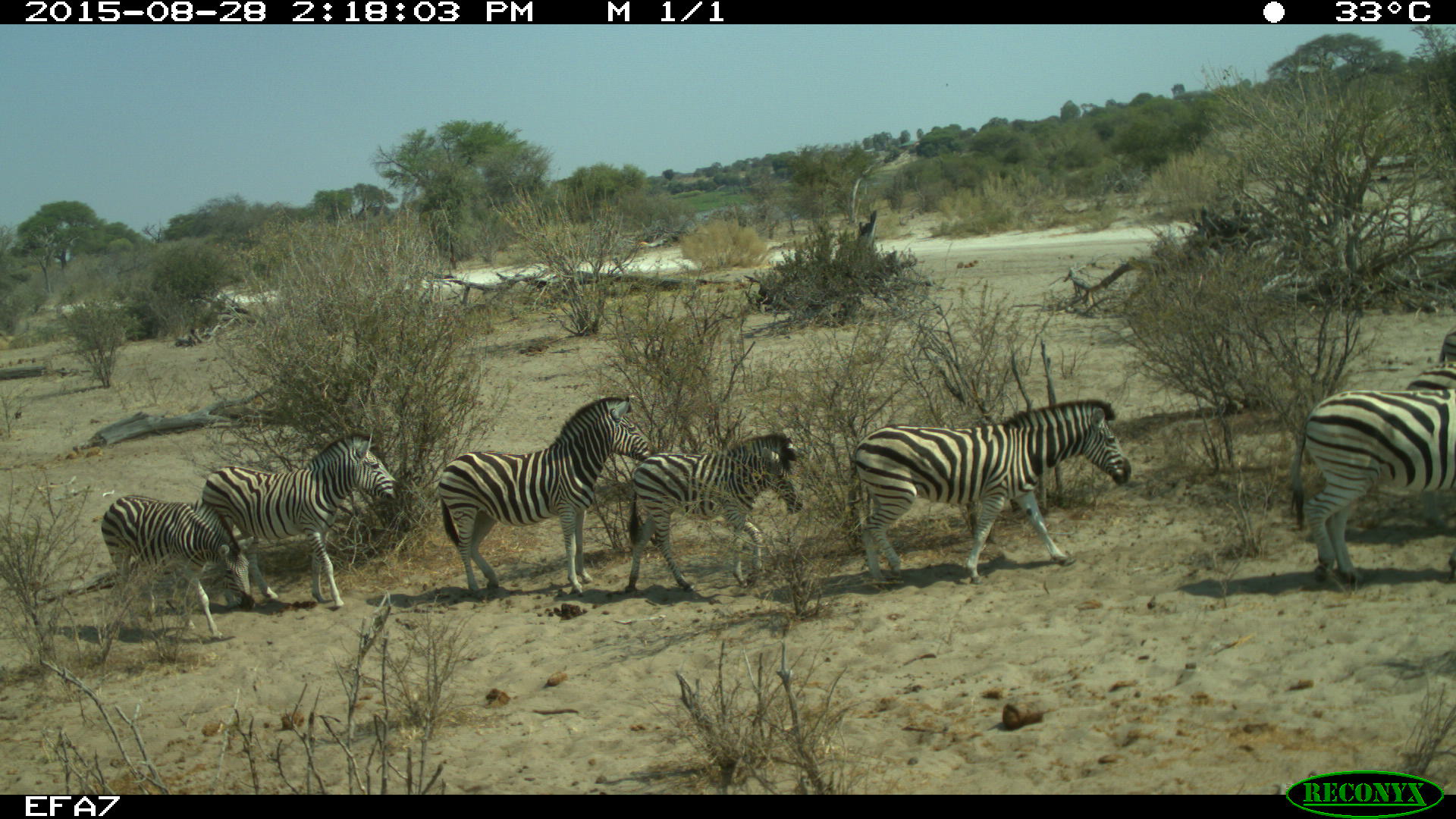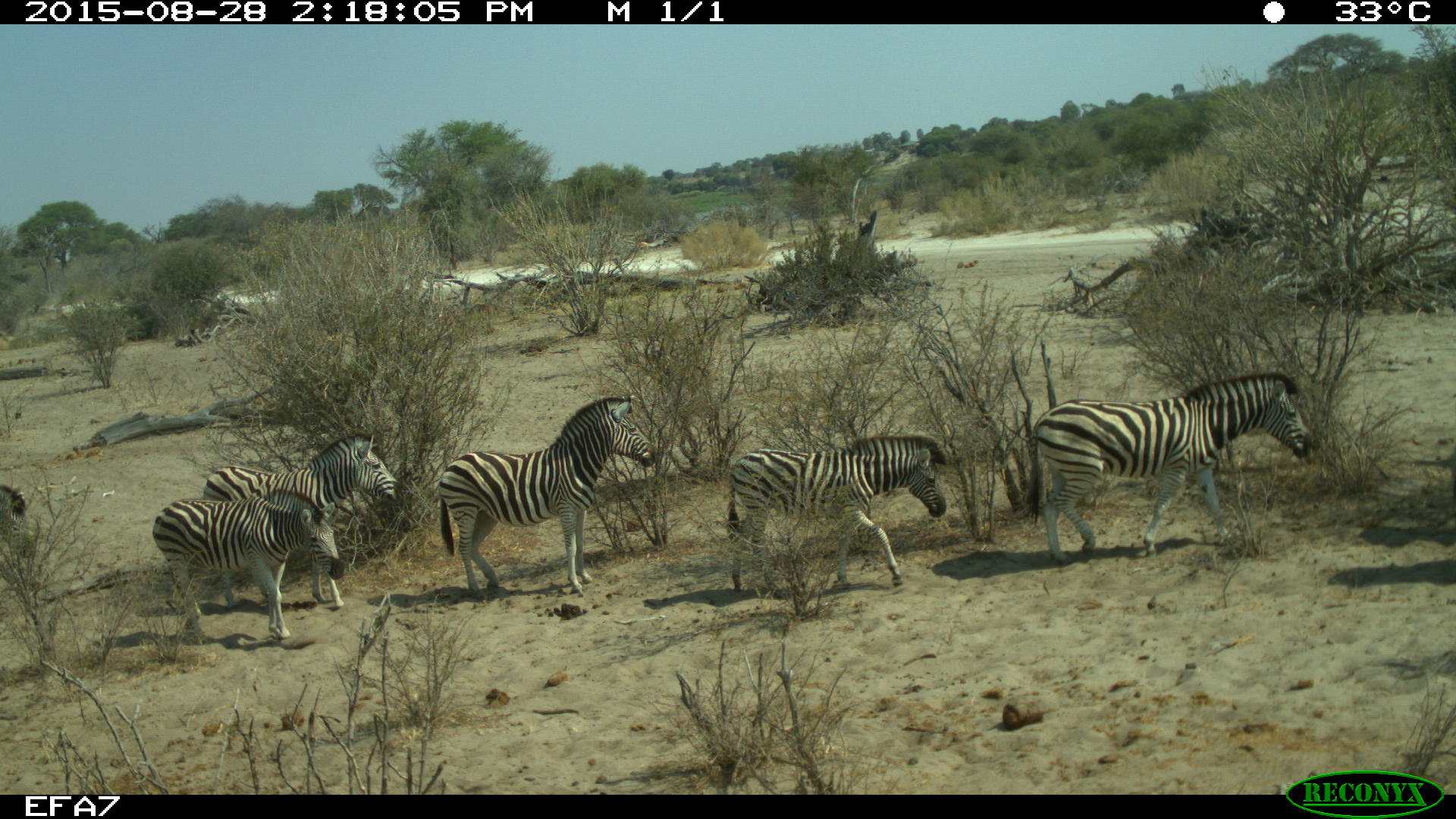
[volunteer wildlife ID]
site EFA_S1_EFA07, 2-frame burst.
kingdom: Animalia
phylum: Chordata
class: Mammalia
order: Perissodactyla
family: Equidae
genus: Equus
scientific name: Equus quagga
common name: plains zebra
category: zebraplains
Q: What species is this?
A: Zebraplains (plains zebra) (Equus quagga).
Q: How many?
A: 9.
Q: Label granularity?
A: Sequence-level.